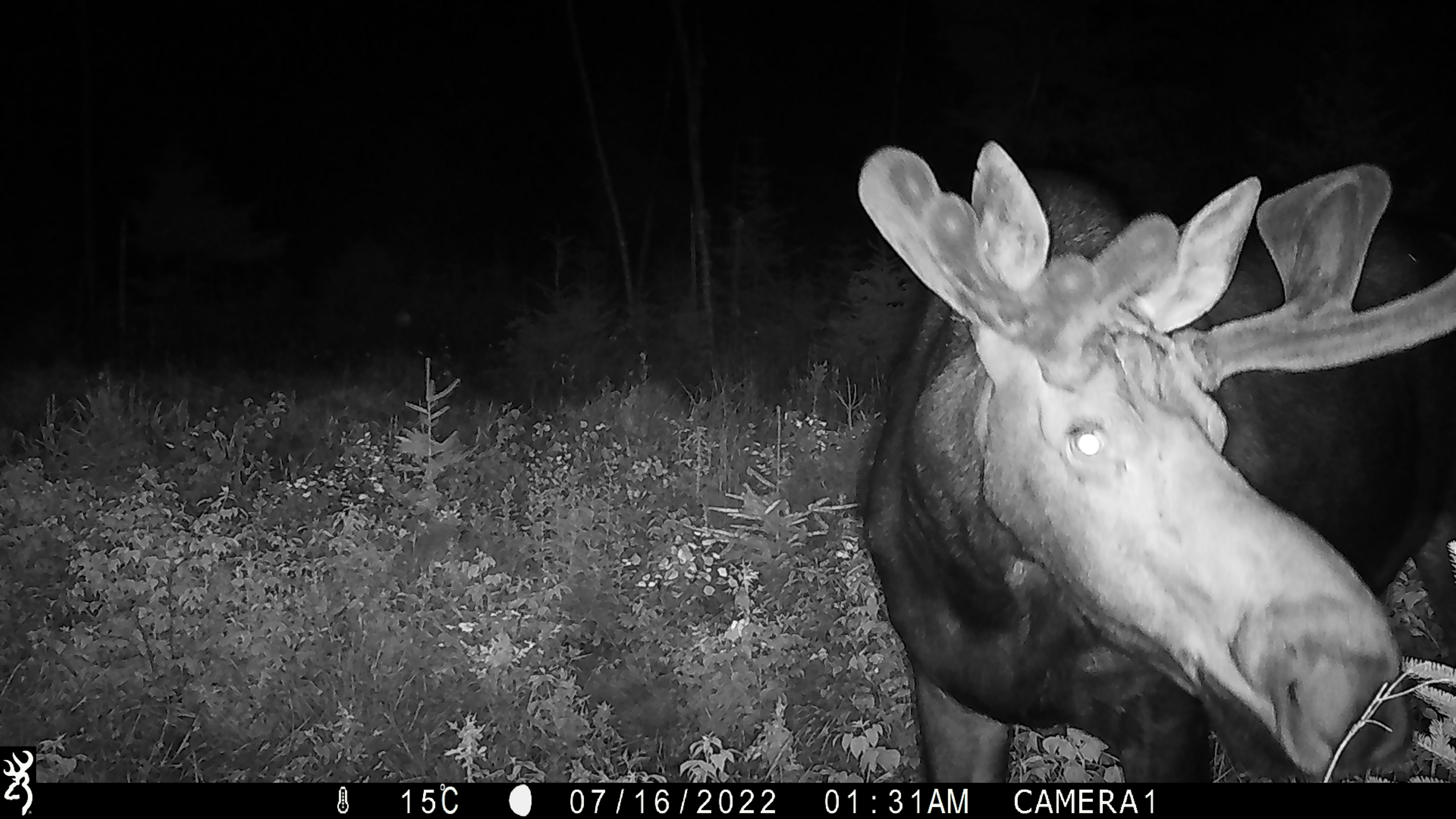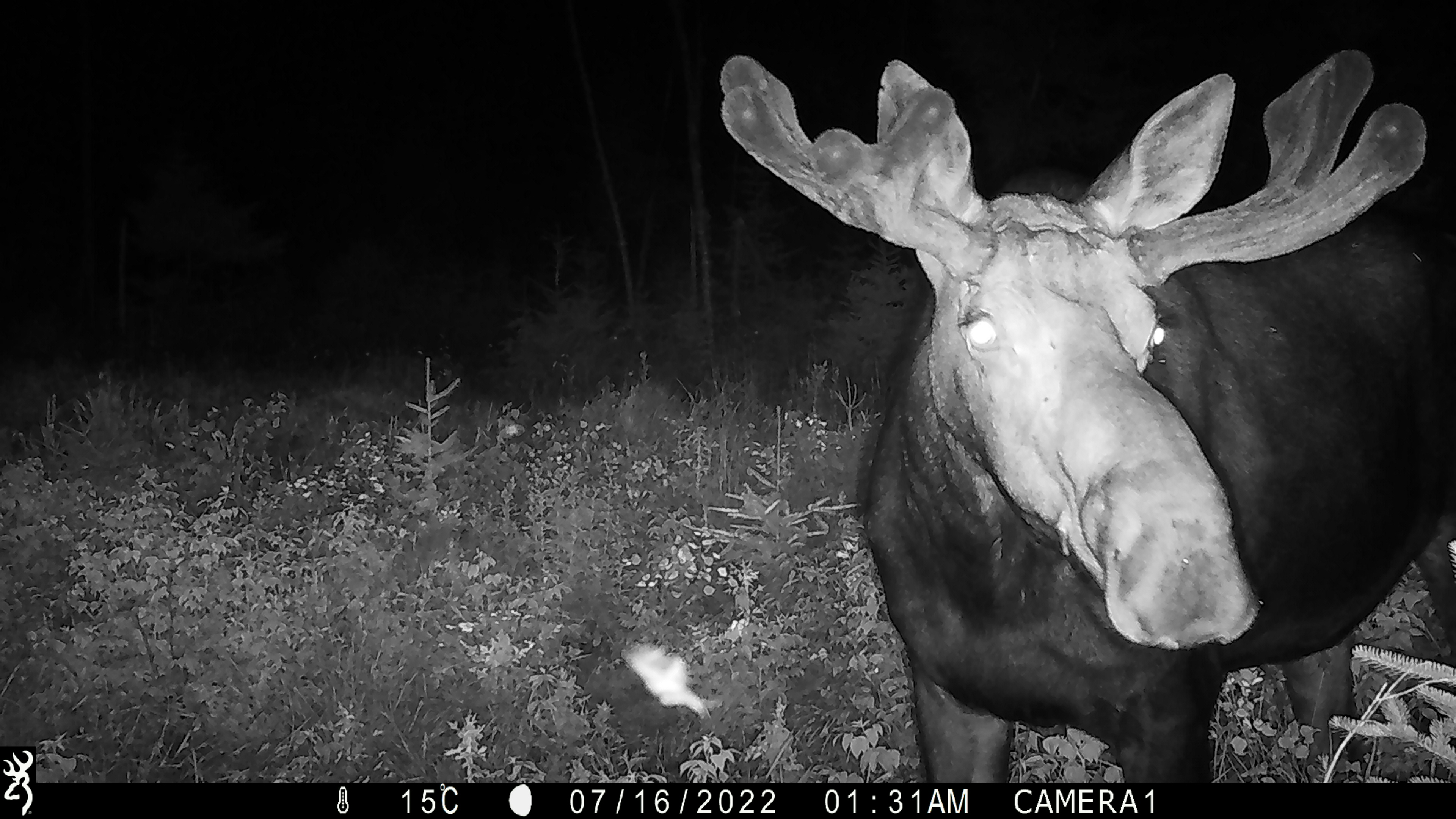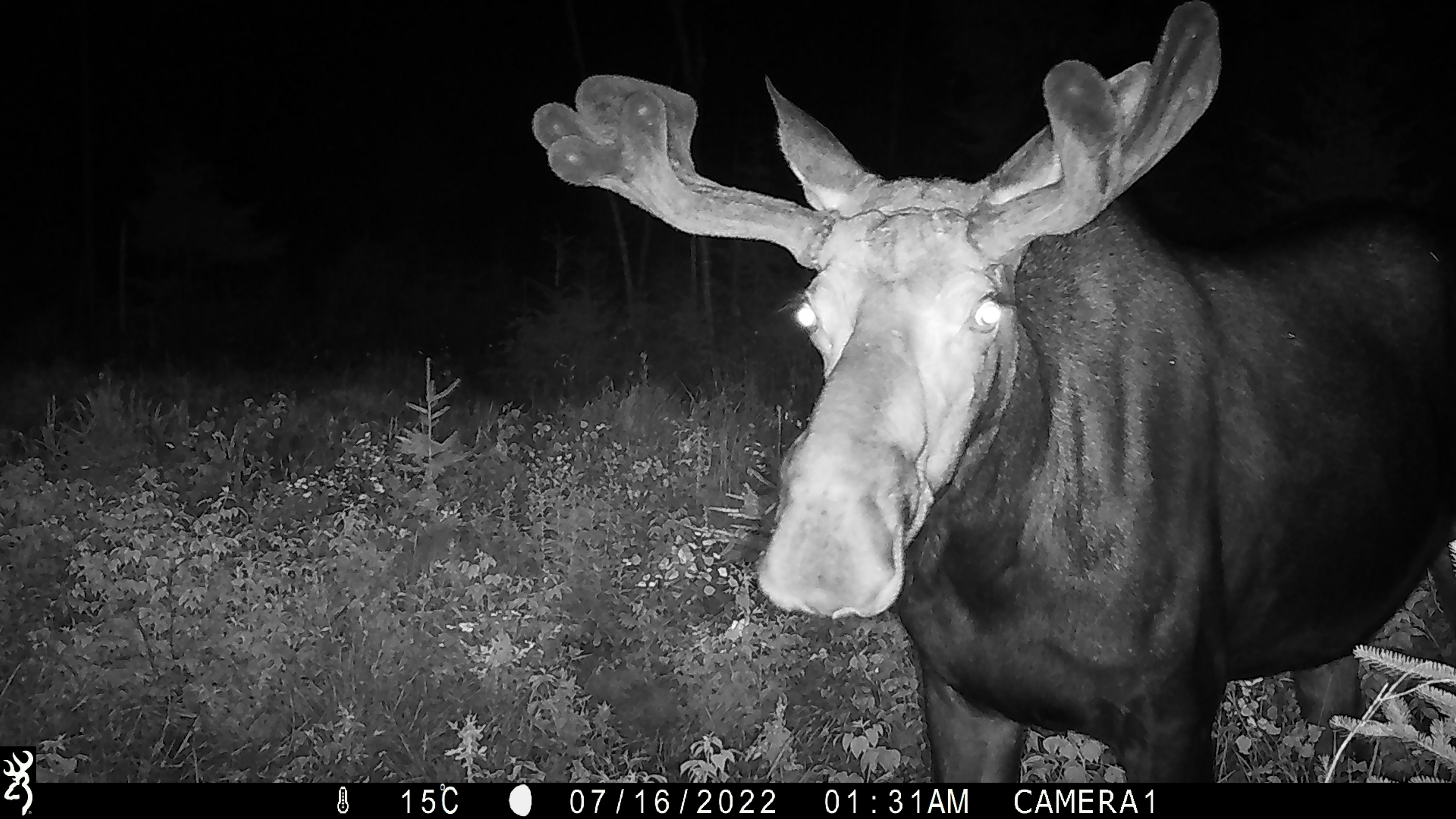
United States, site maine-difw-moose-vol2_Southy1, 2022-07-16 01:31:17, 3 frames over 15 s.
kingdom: Animalia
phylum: Chordata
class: Mammalia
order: Artiodactyla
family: Cervidae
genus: Alces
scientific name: Alces alces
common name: moose